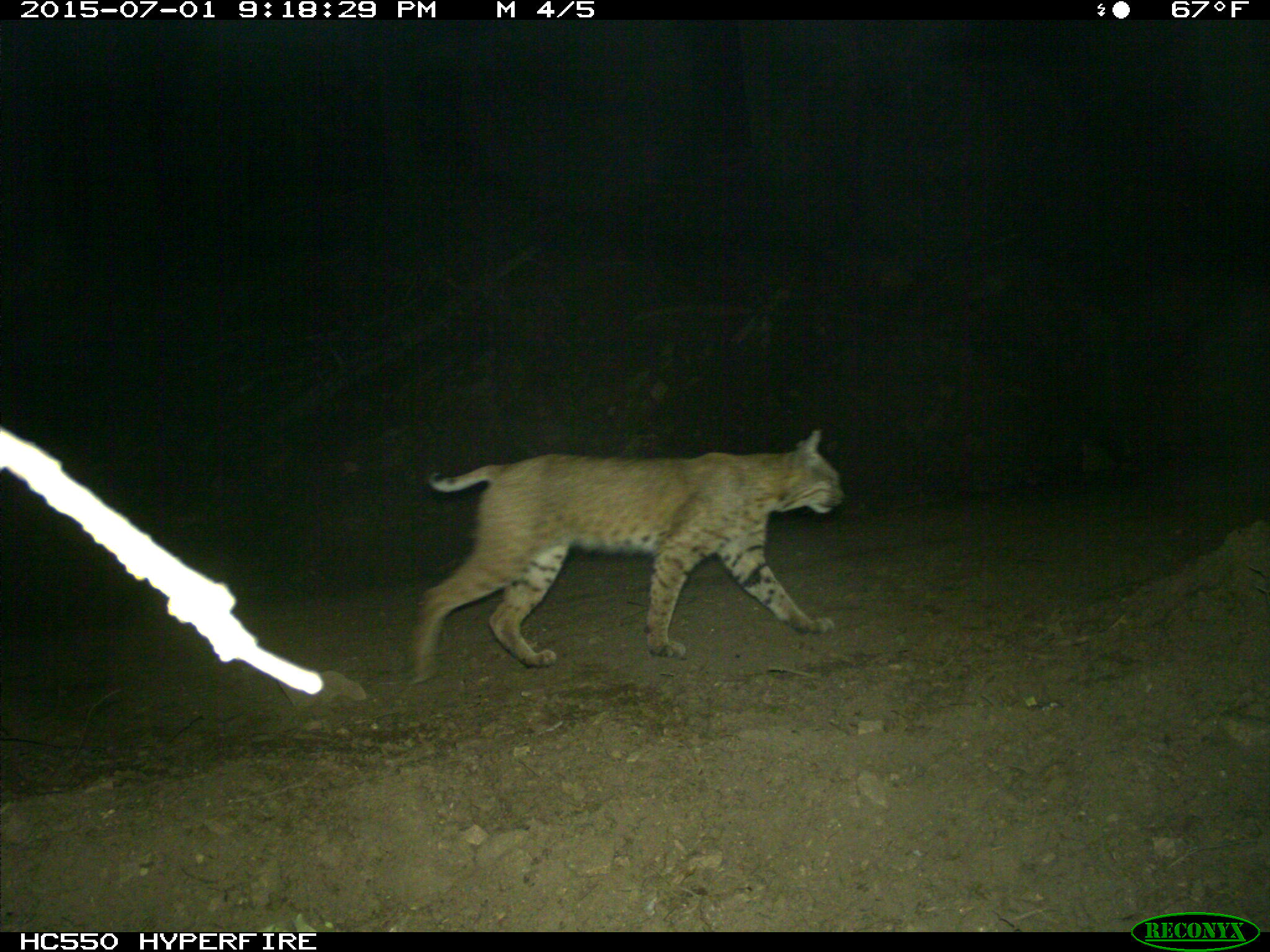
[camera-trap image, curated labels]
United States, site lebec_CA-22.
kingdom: Animalia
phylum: Chordata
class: Mammalia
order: Carnivora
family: Felidae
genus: Lynx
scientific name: Lynx rufus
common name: bobcat